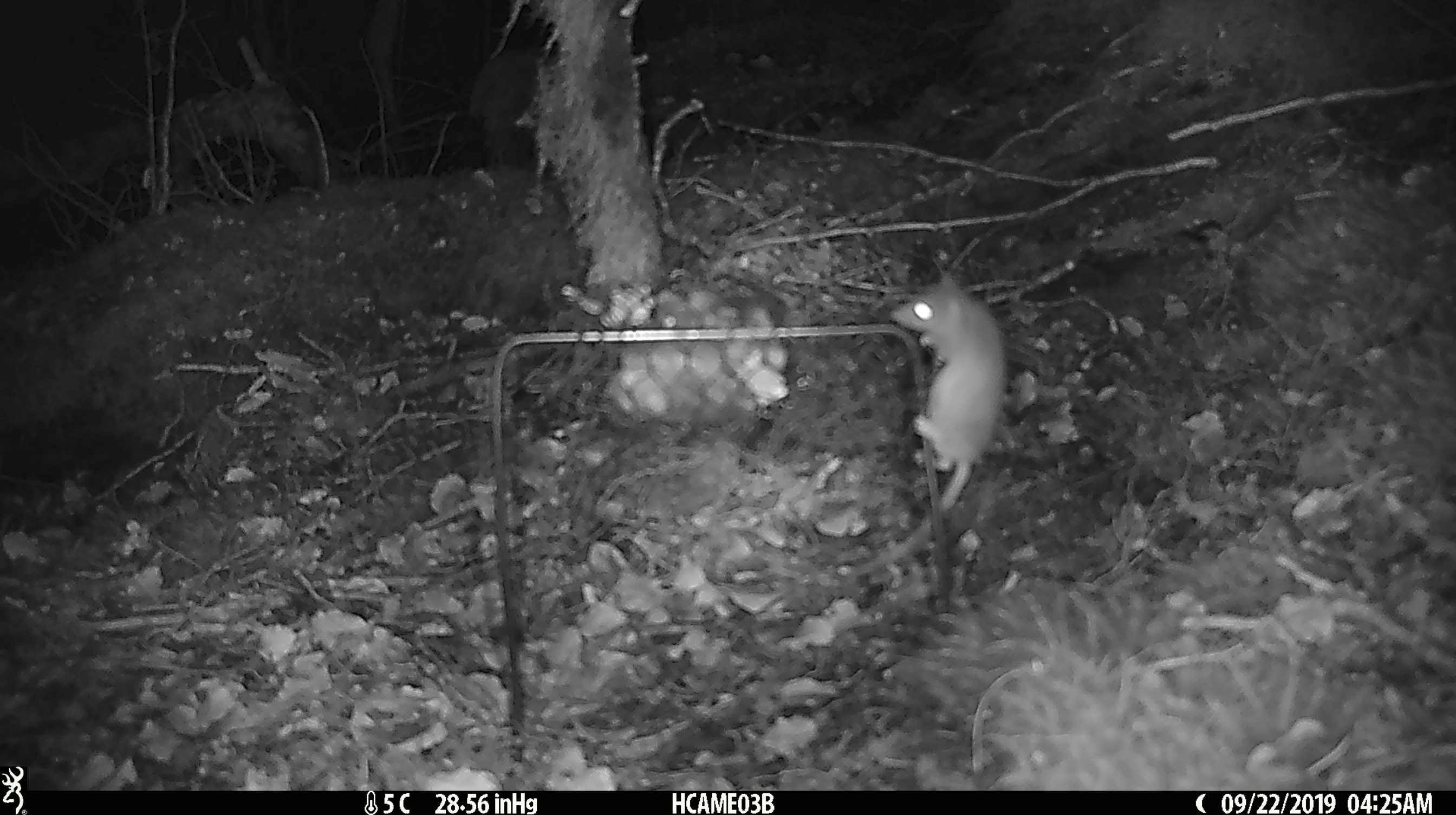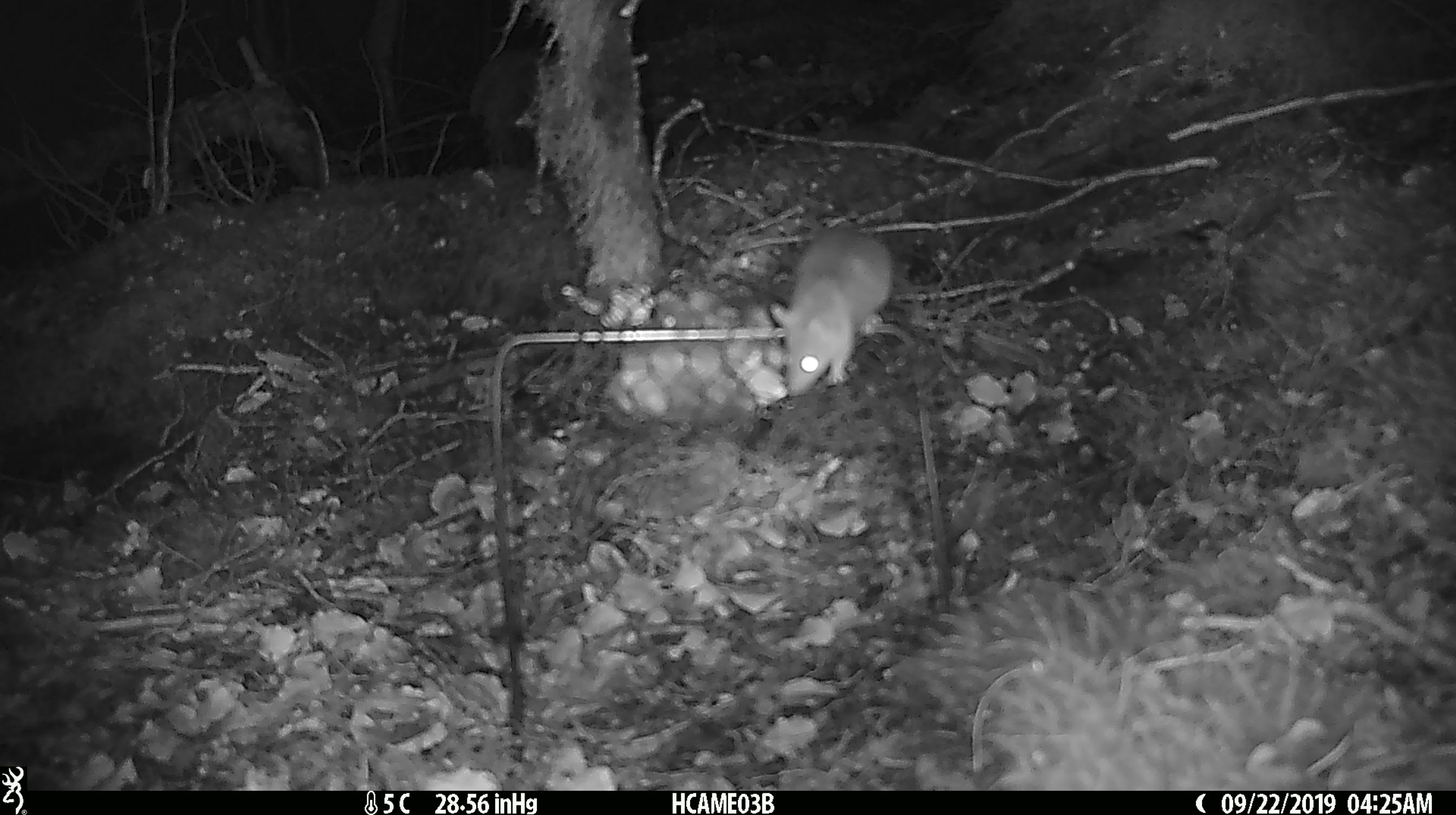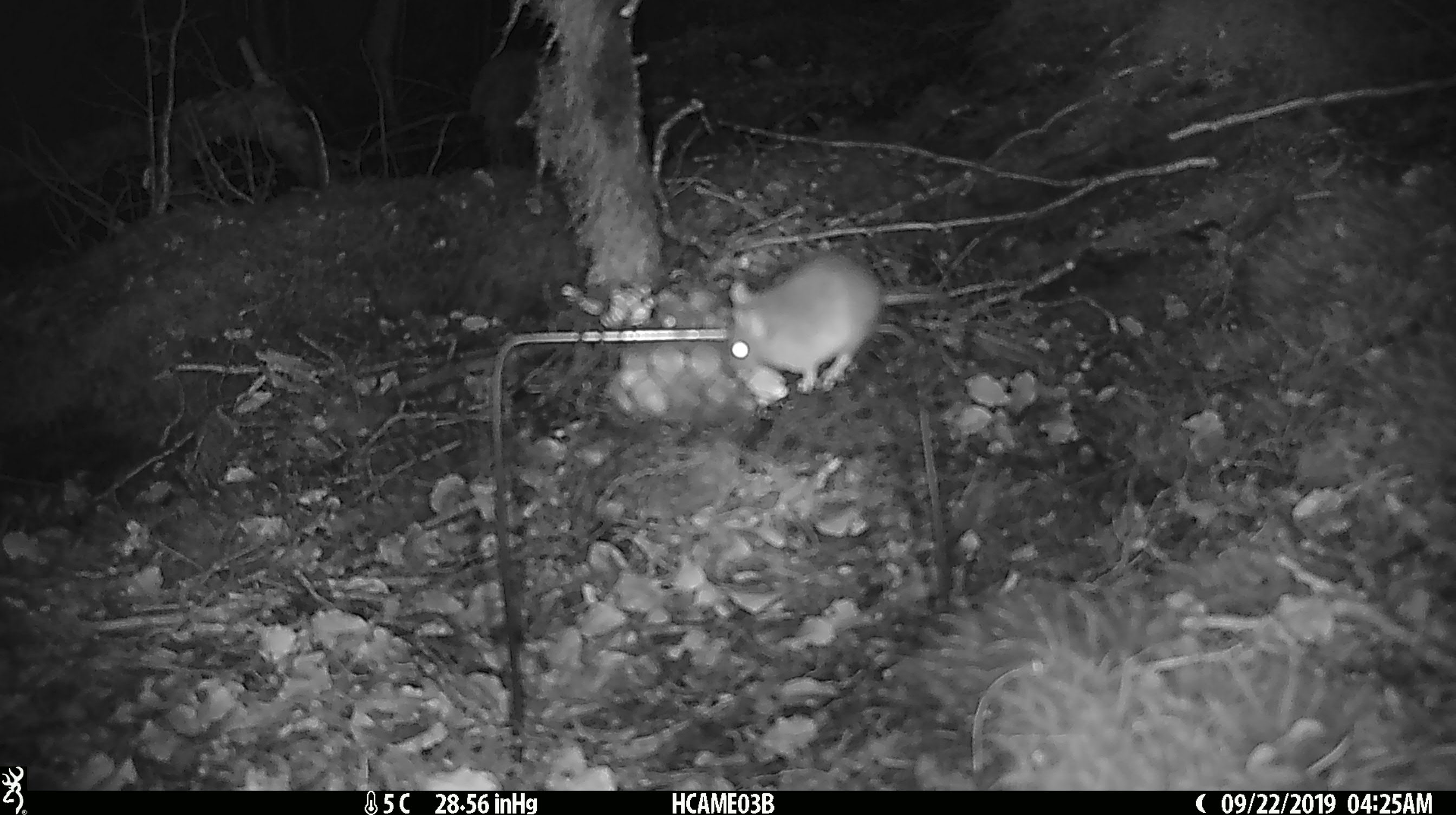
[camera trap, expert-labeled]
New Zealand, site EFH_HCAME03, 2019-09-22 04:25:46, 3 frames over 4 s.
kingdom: Animalia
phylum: Chordata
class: Mammalia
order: Rodentia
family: Muridae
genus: Mus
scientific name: Mus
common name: mouse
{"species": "mouse (Mus)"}